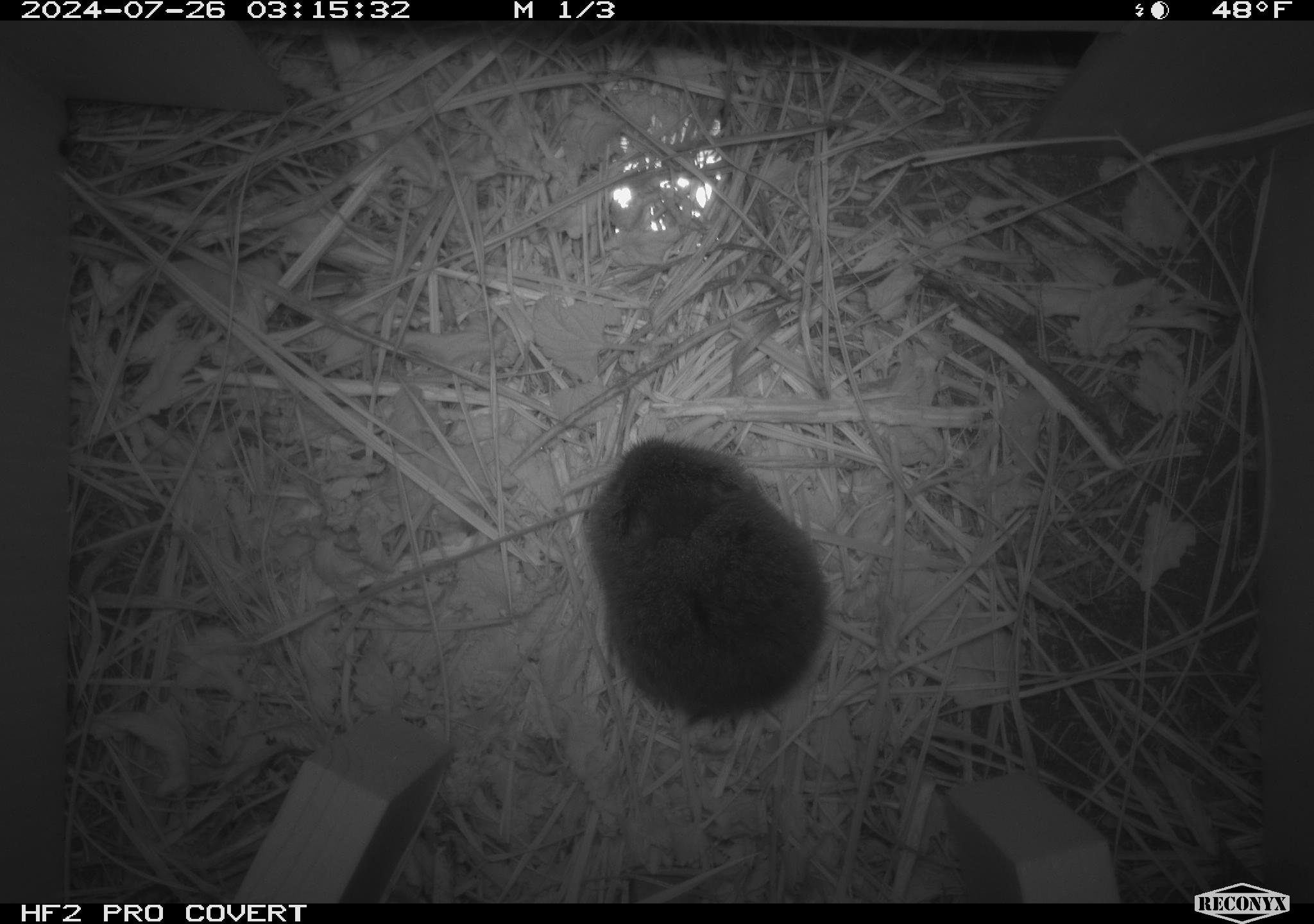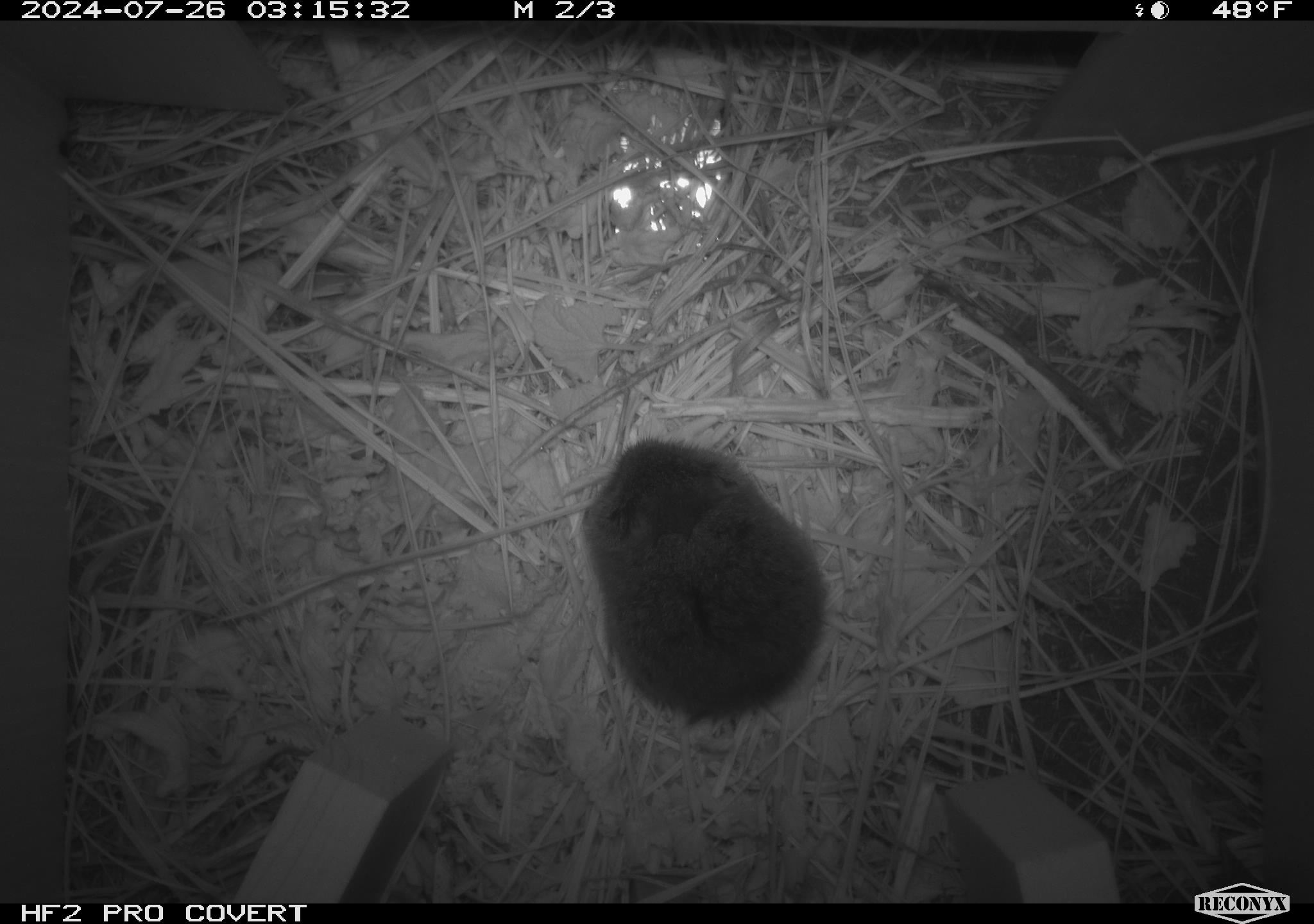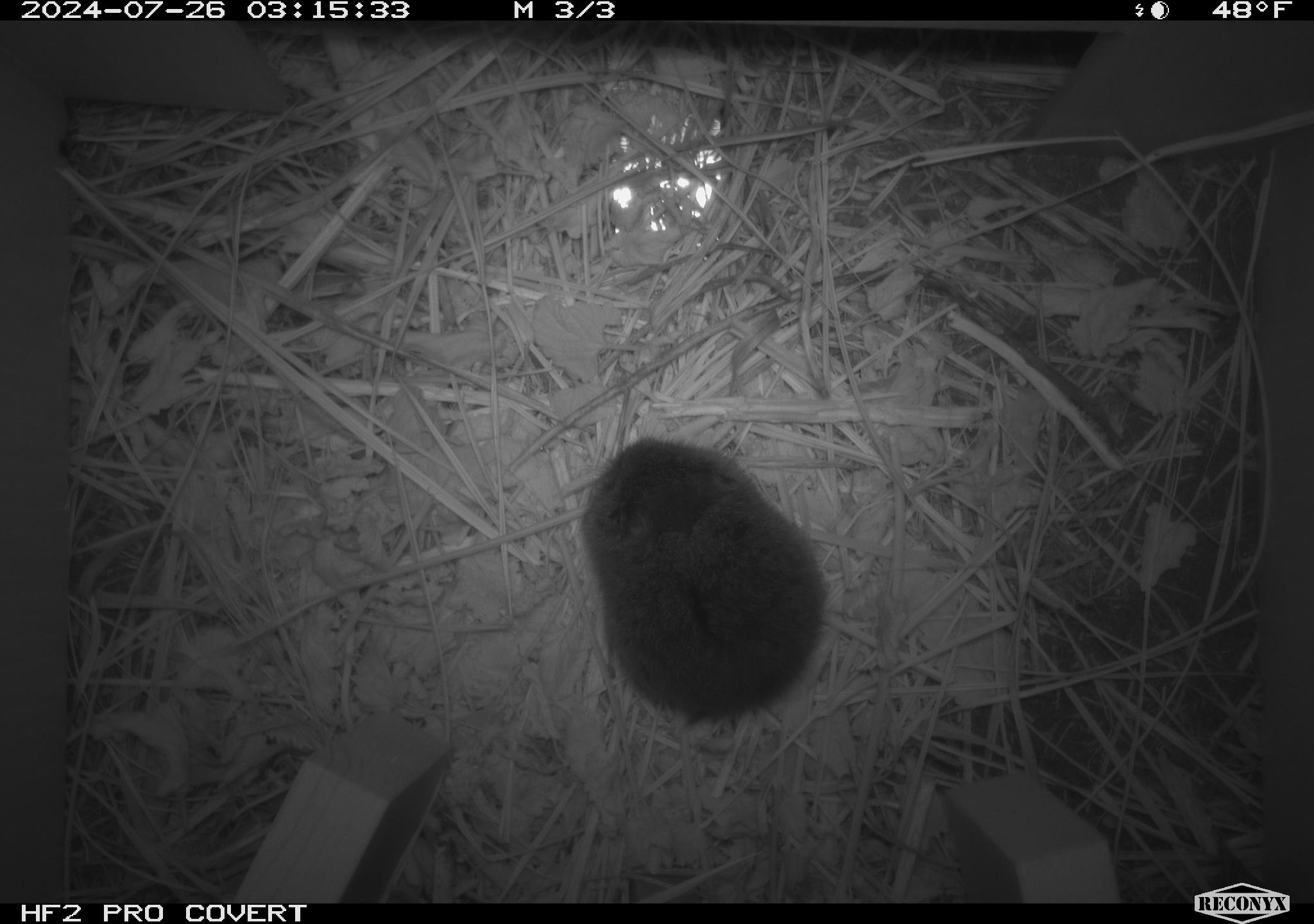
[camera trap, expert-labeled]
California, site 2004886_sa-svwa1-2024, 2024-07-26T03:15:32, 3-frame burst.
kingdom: Animalia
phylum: Chordata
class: Mammalia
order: Rodentia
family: Cricetidae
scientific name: Arvicolinae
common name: voles, lemmings, and muskrats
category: arvicolinae subfamily